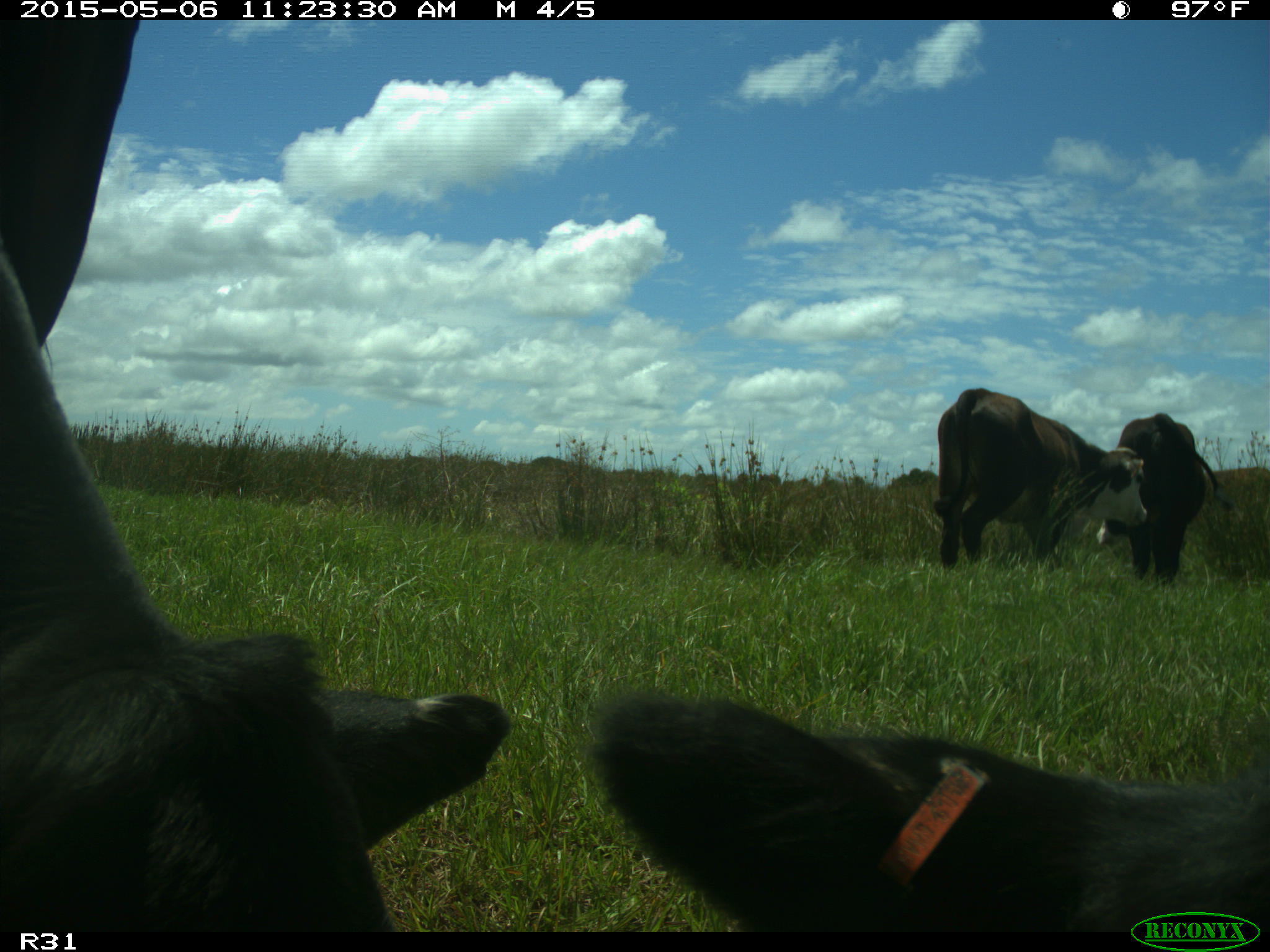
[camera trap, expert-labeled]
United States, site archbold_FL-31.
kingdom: Animalia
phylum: Chordata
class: Mammalia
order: Artiodactyla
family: Bovidae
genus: Bos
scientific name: Bos taurus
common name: domestic cow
Bos taurus (domestic cow).